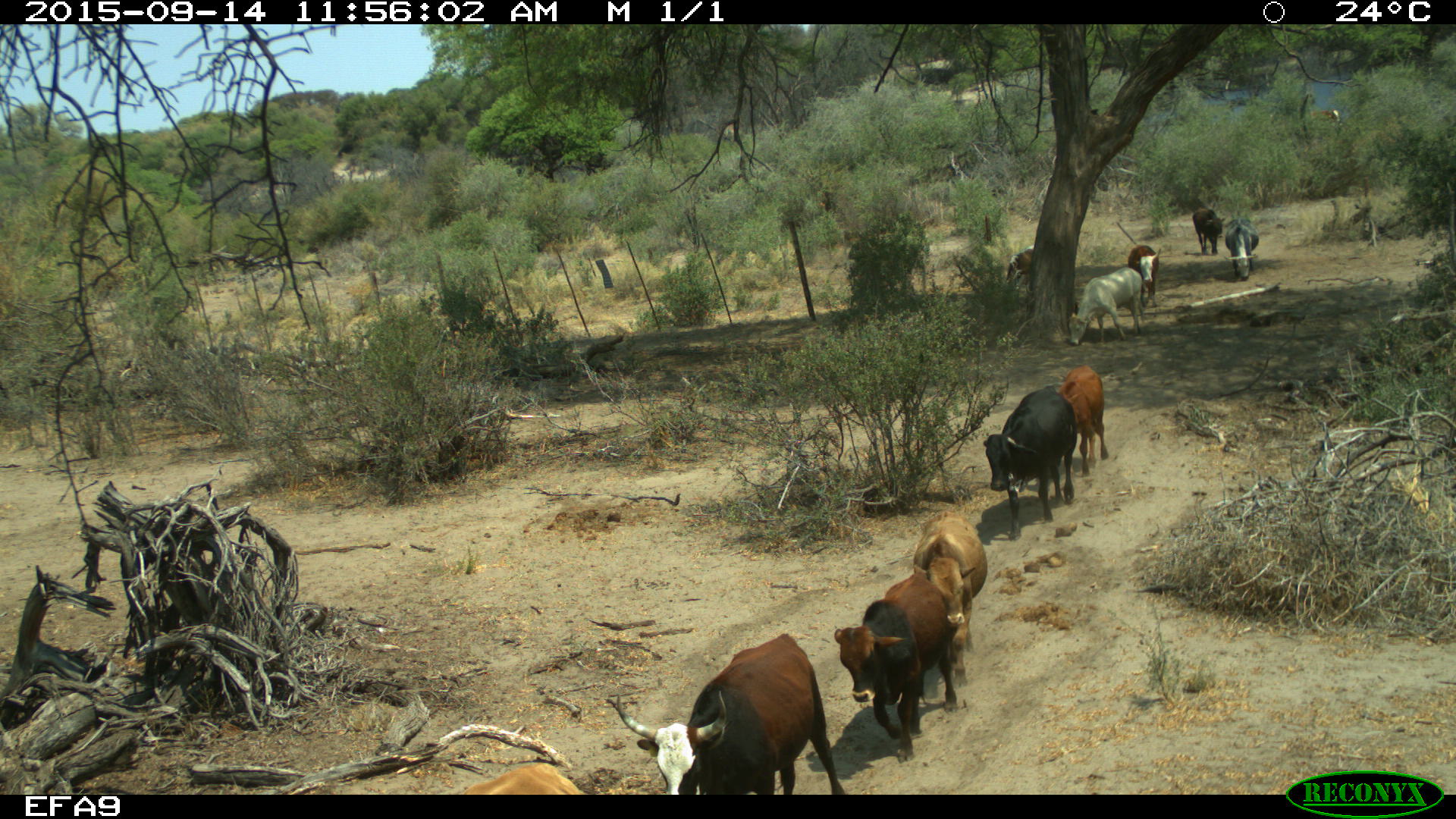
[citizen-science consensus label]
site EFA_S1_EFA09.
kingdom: Animalia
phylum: Chordata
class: Mammalia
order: Artiodactyla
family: Bovidae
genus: Bos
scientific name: Bos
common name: cattle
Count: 11-50.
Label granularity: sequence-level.